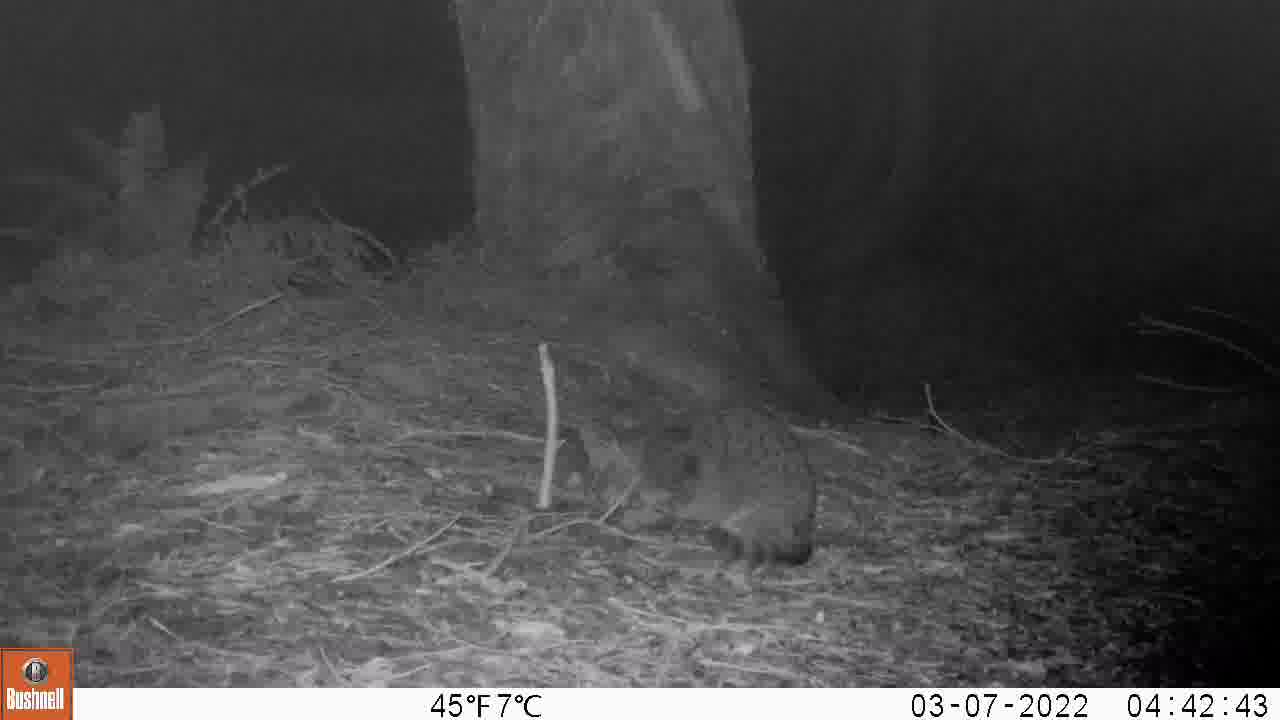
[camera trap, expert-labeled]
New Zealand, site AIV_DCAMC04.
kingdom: Animalia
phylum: Chordata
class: Mammalia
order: Carnivora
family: Felidae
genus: Felis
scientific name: Felis catus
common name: domestic cat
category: cat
Cat (domestic cat) (Felis catus).